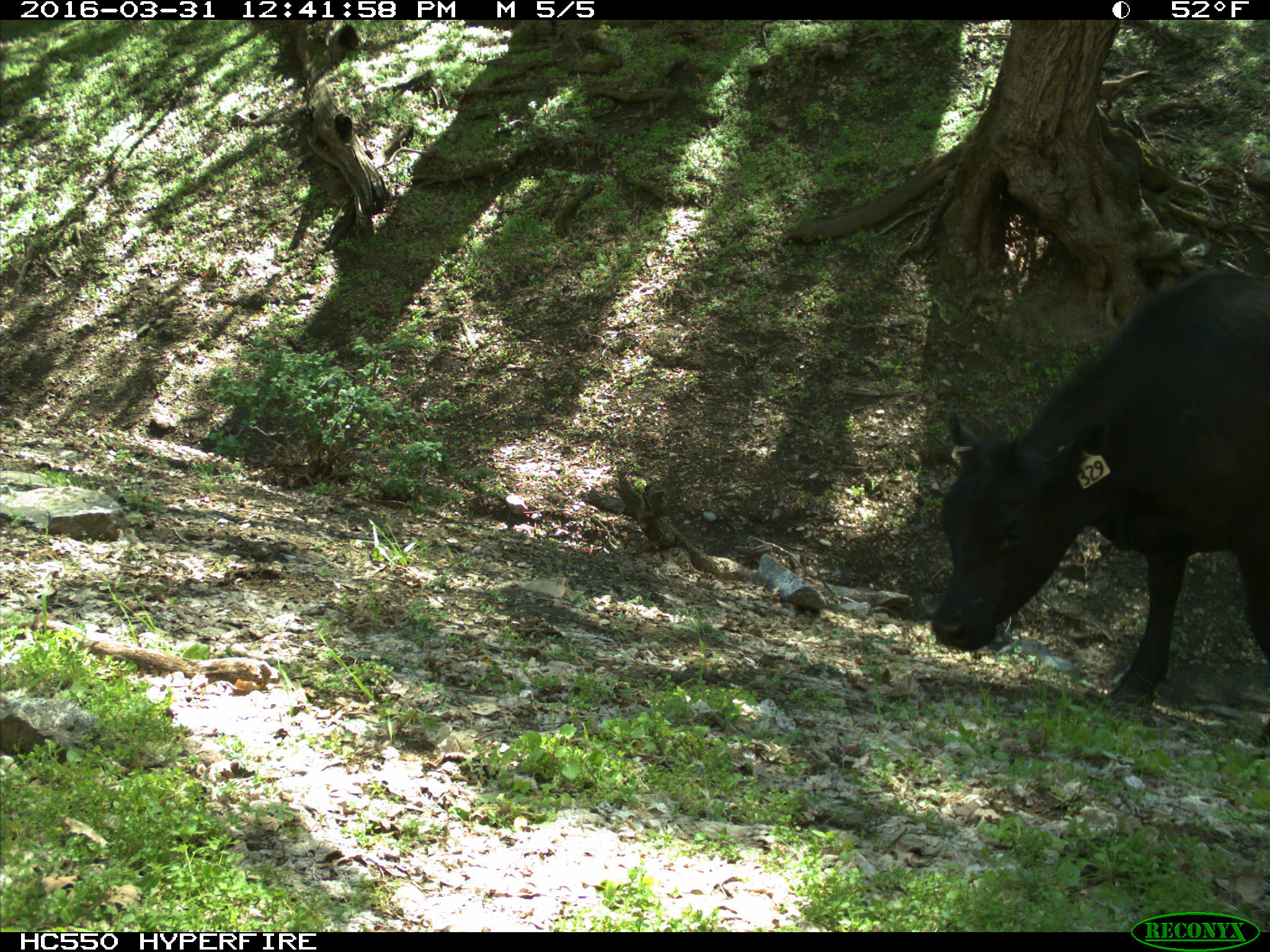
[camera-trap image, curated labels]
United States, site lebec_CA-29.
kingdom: Animalia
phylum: Chordata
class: Mammalia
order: Artiodactyla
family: Bovidae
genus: Bos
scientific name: Bos taurus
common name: domestic cow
Bos taurus (domestic cow).